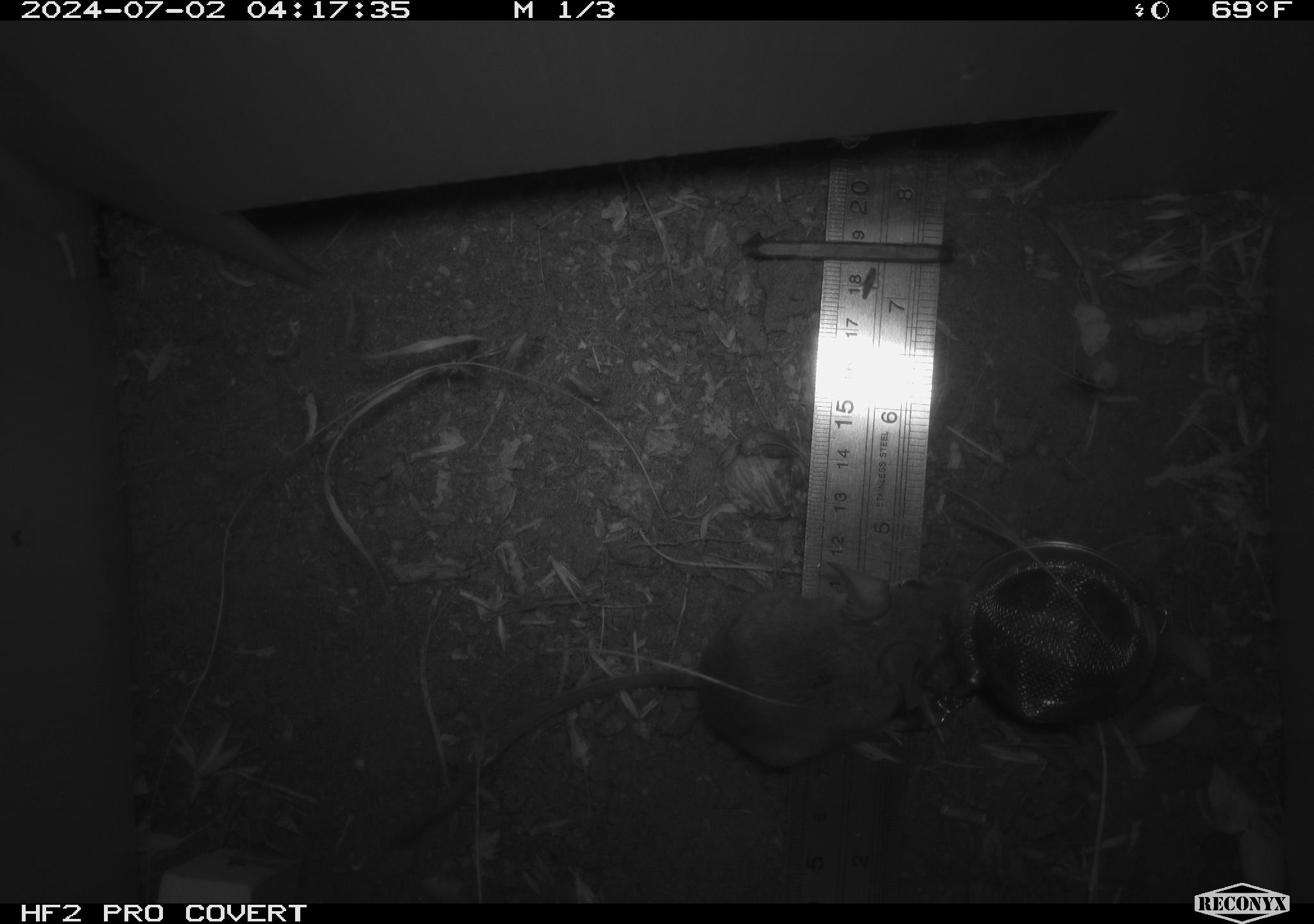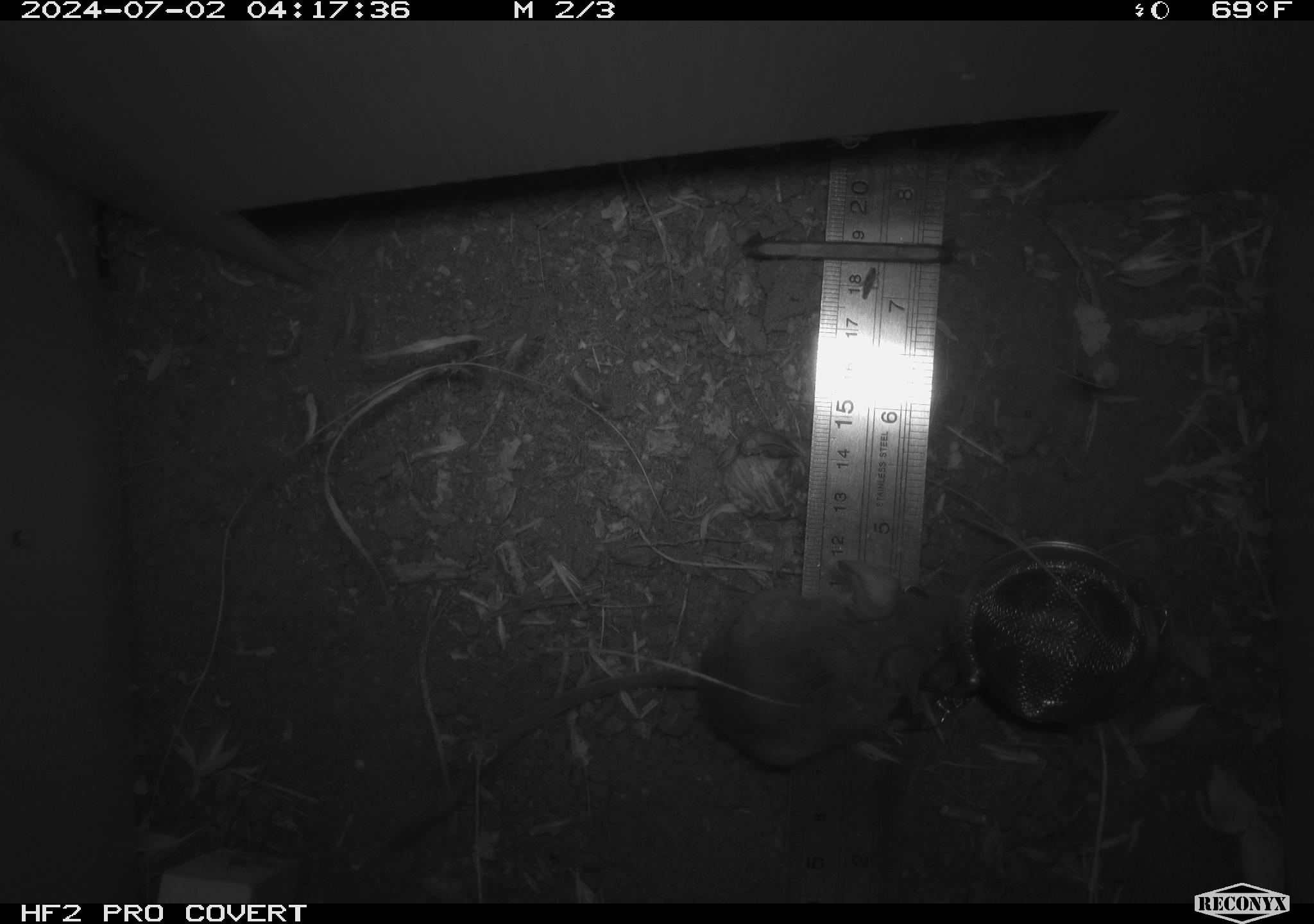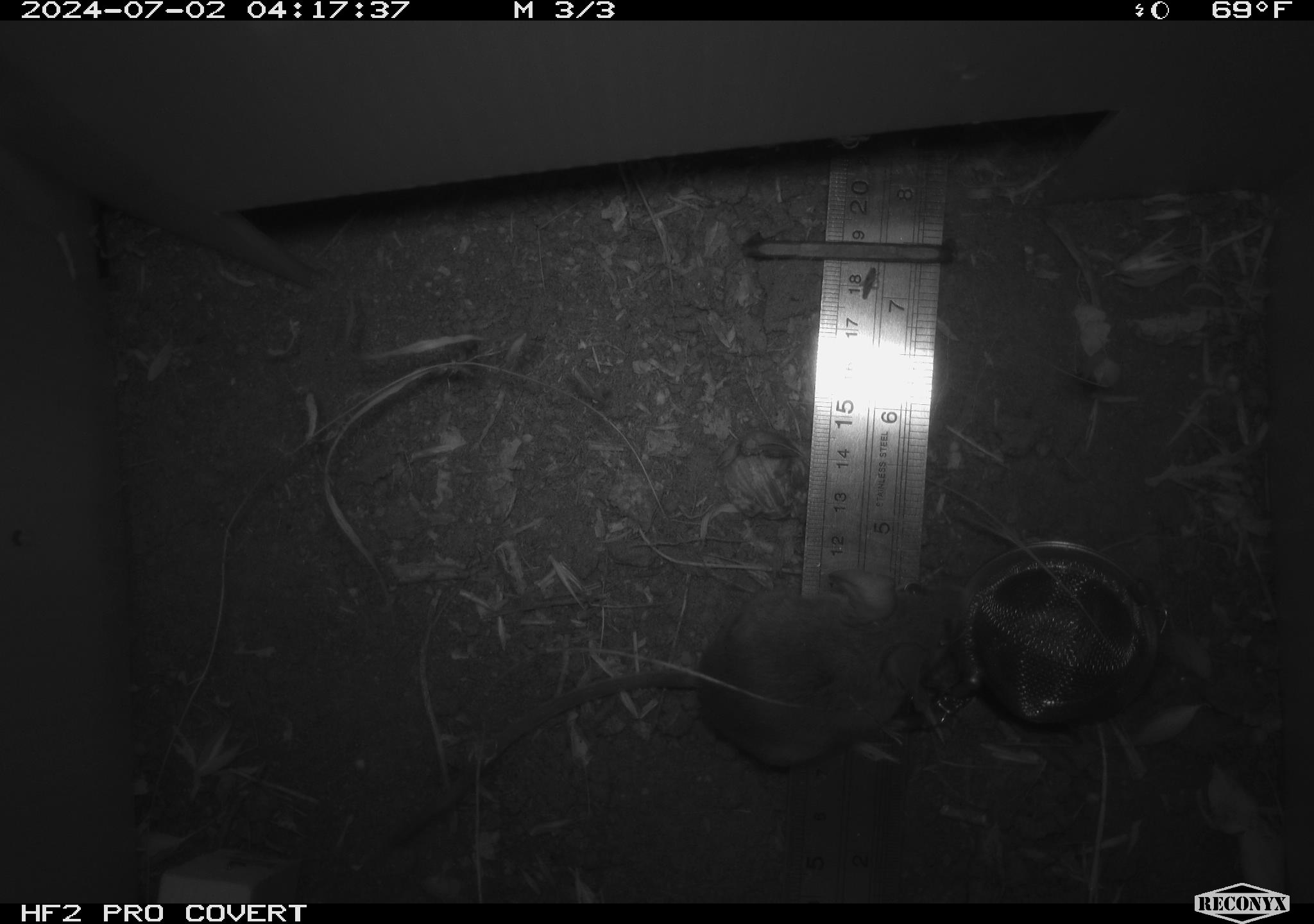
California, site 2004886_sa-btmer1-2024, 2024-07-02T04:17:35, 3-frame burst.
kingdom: Animalia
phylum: Chordata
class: Mammalia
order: Rodentia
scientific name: Rodentia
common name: mouse species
Mouse species (Rodentia).